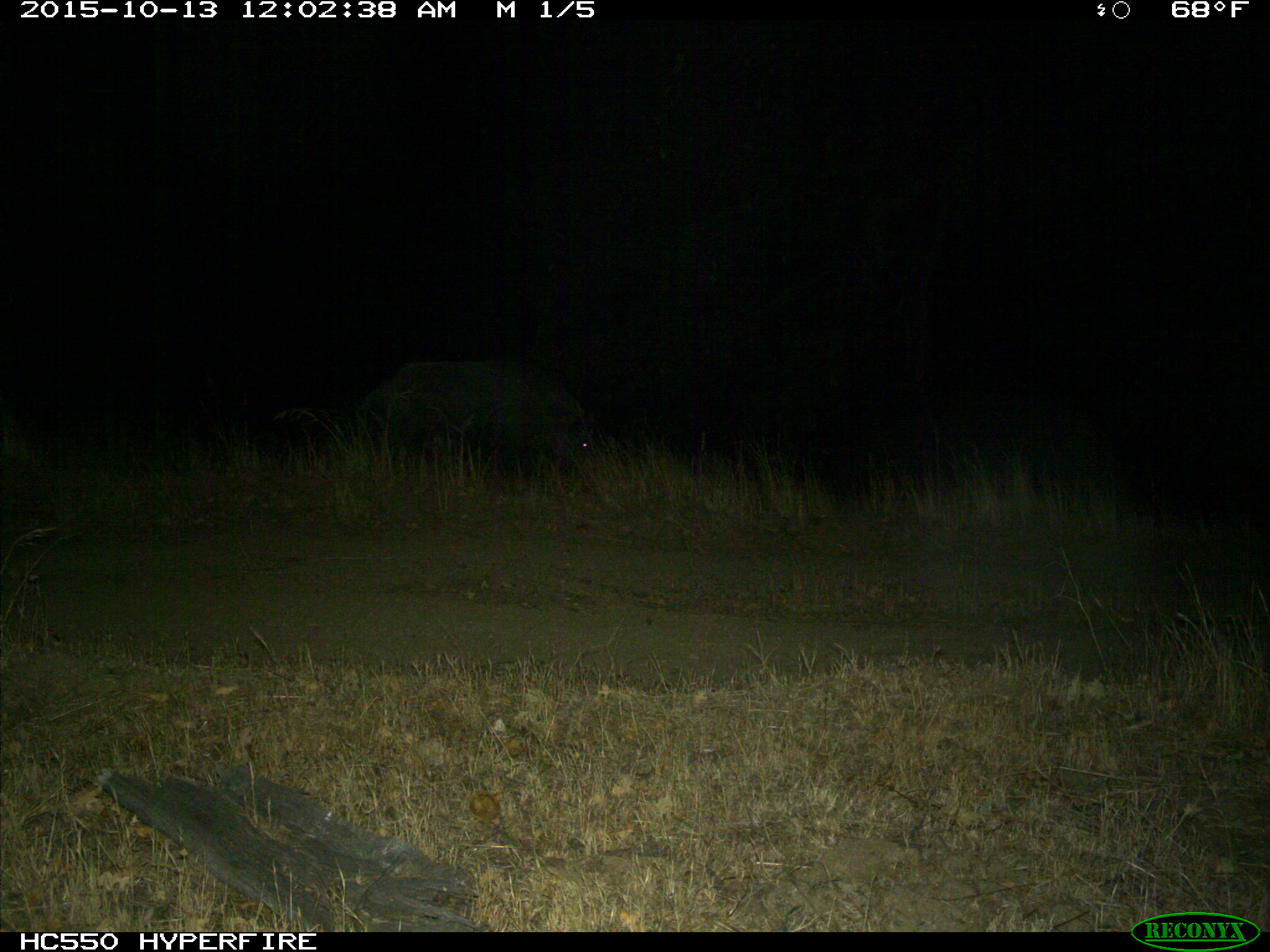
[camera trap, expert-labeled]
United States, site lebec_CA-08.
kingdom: Animalia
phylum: Chordata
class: Mammalia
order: Artiodactyla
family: Suidae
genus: Sus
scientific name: Sus scrofa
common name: wild boar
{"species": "Sus scrofa (wild boar)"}